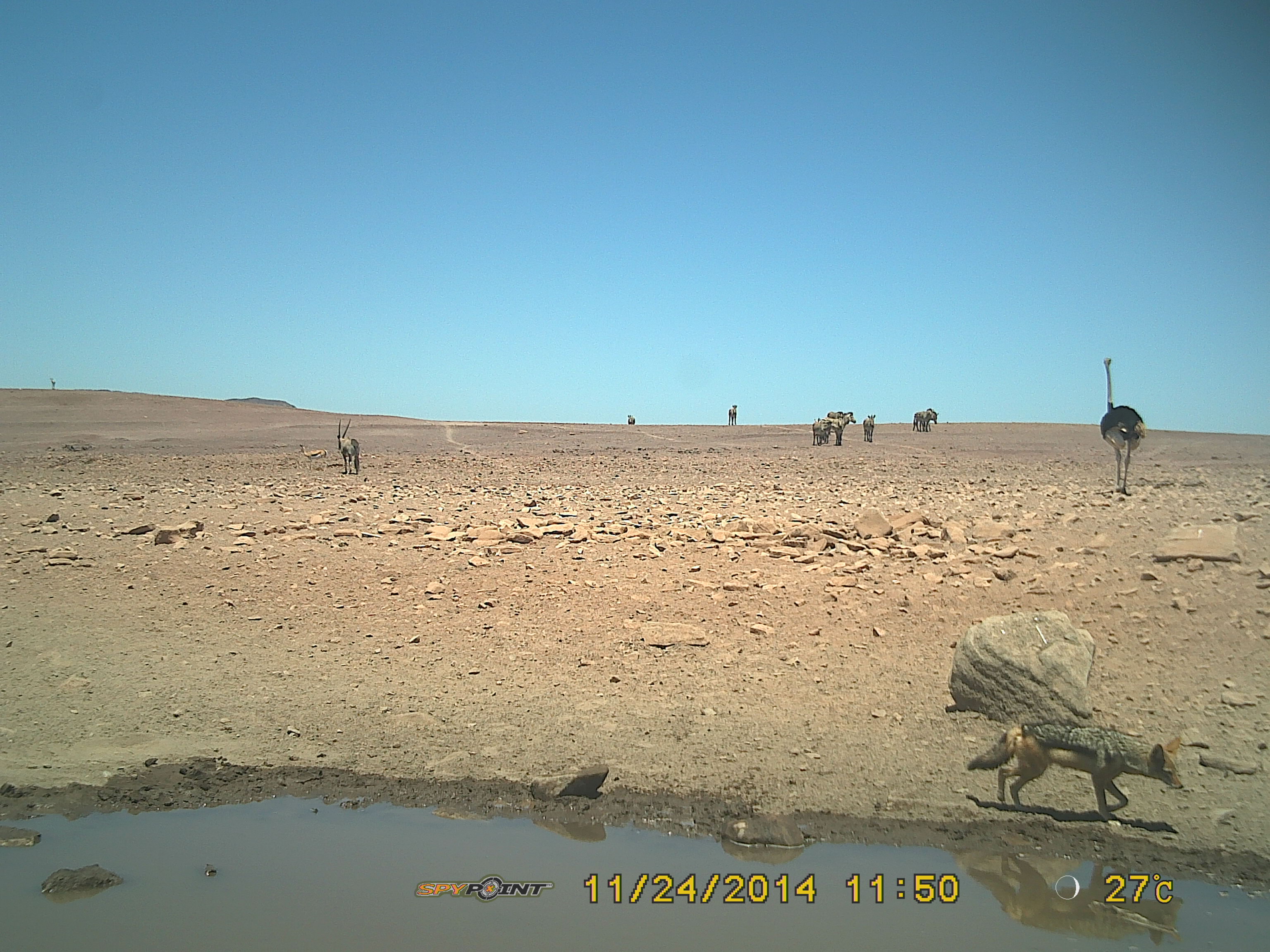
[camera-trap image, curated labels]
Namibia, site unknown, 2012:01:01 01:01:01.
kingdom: Animalia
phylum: Chordata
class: Mammalia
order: Carnivora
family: Canidae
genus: Lupulella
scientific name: Lupulella mesomelas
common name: black-backed jackal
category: canis mesomelas